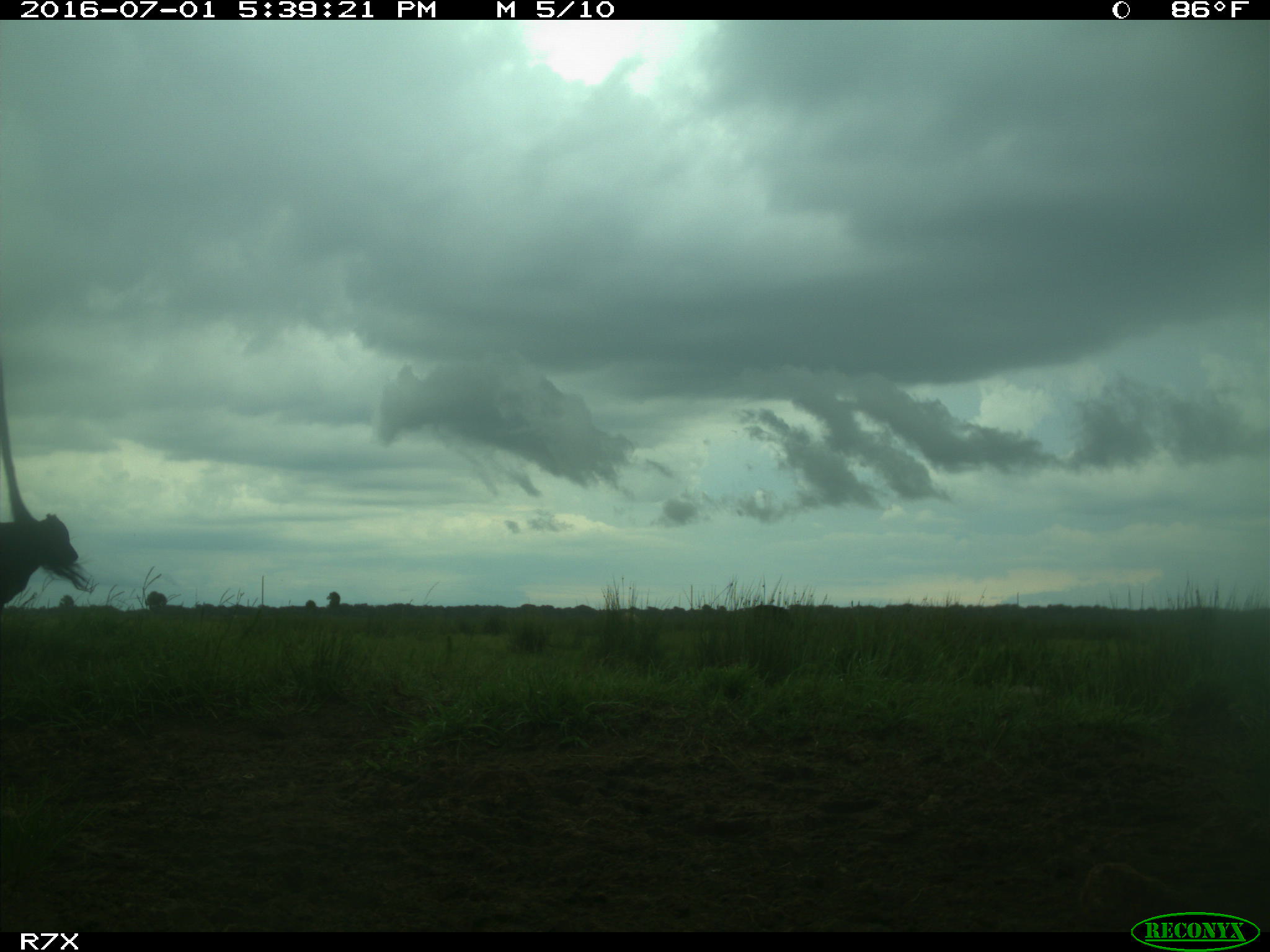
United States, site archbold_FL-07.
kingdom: Animalia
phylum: Chordata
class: Mammalia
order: Artiodactyla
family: Bovidae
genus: Bos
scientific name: Bos taurus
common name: domestic cow